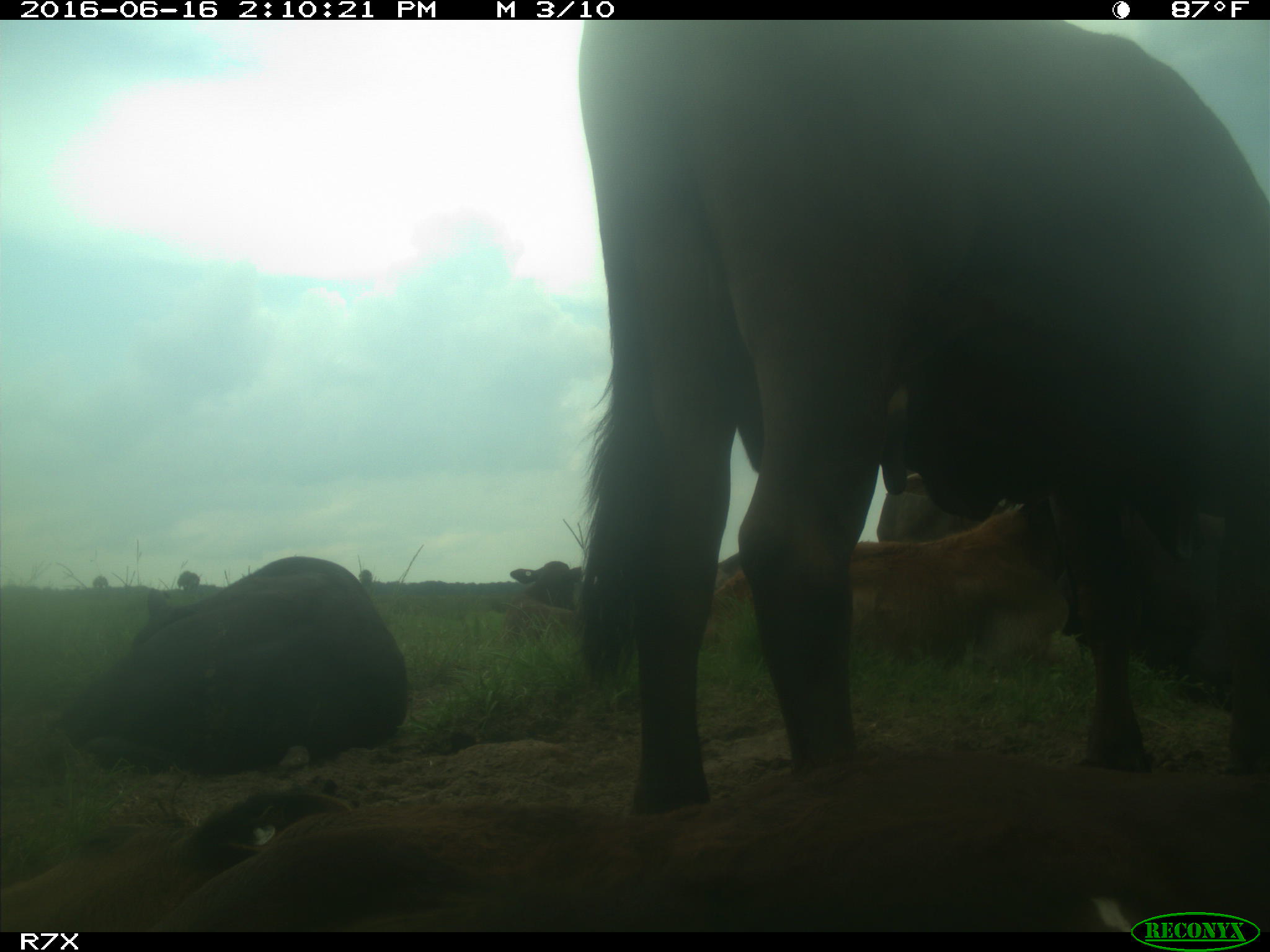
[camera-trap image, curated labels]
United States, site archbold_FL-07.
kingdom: Animalia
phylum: Chordata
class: Mammalia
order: Artiodactyla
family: Bovidae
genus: Bos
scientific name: Bos taurus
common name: domestic cow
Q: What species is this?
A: Bos taurus (domestic cow).